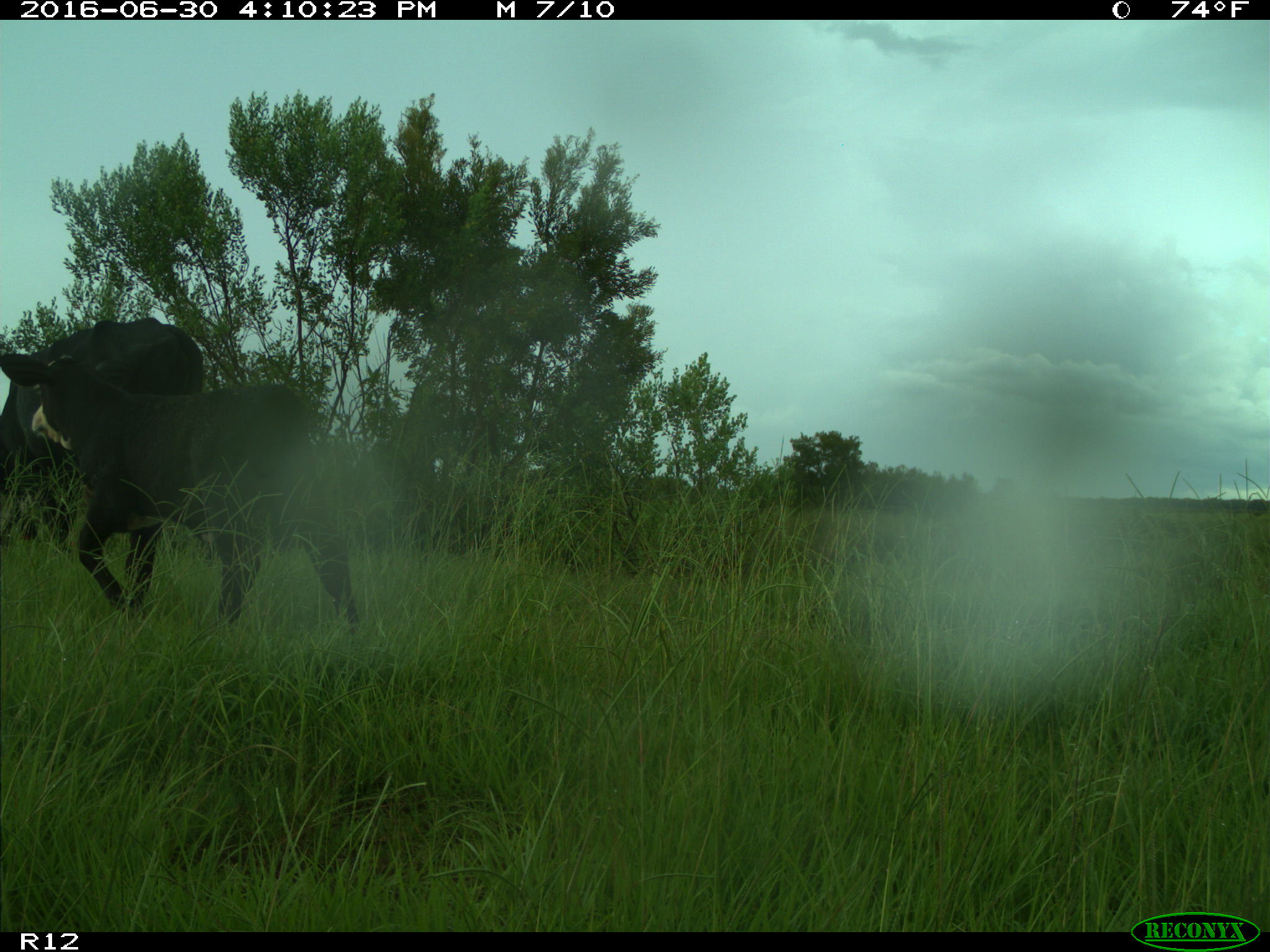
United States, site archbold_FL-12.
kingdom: Animalia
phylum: Chordata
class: Mammalia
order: Artiodactyla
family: Bovidae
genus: Bos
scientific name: Bos taurus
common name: domestic cow